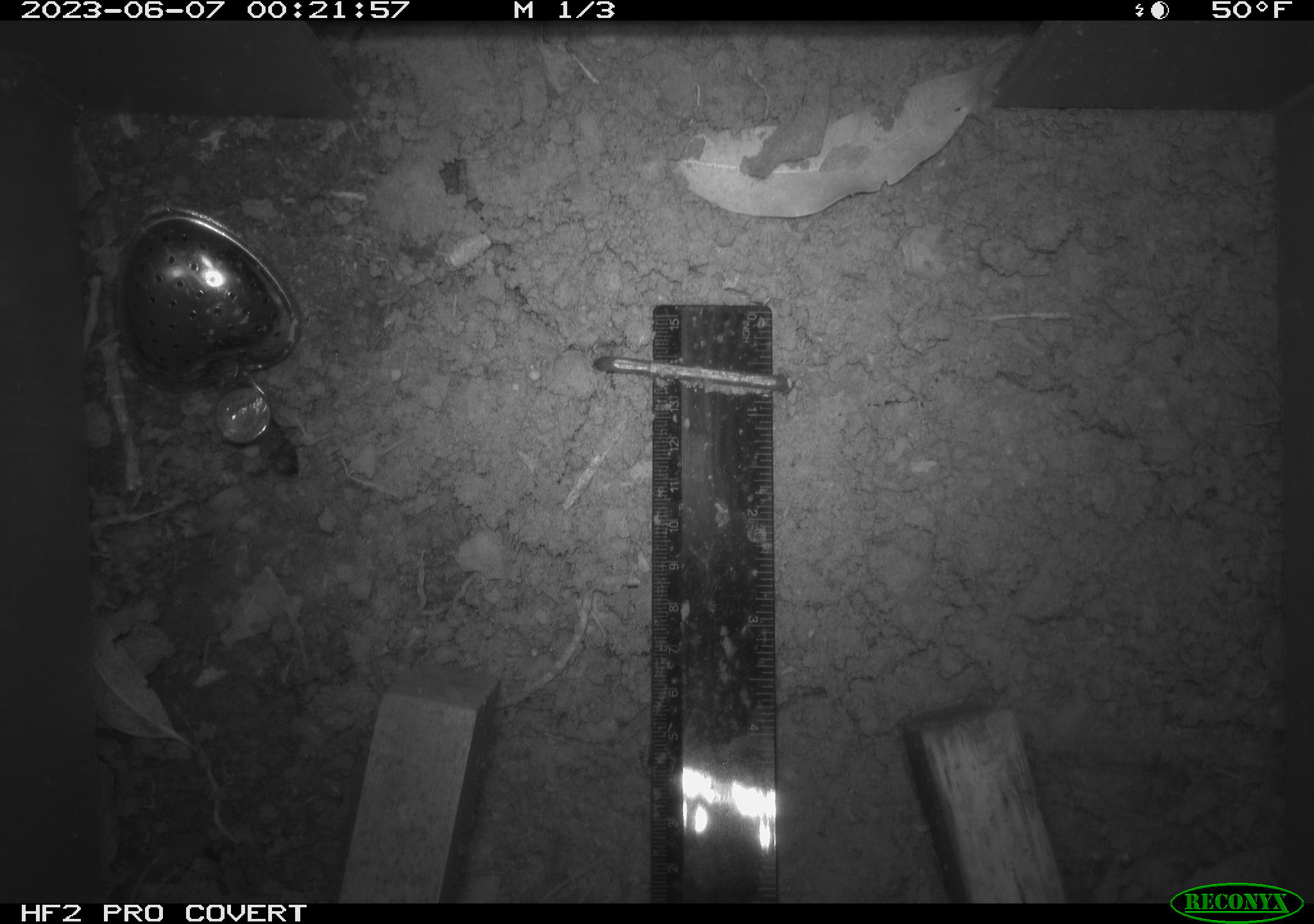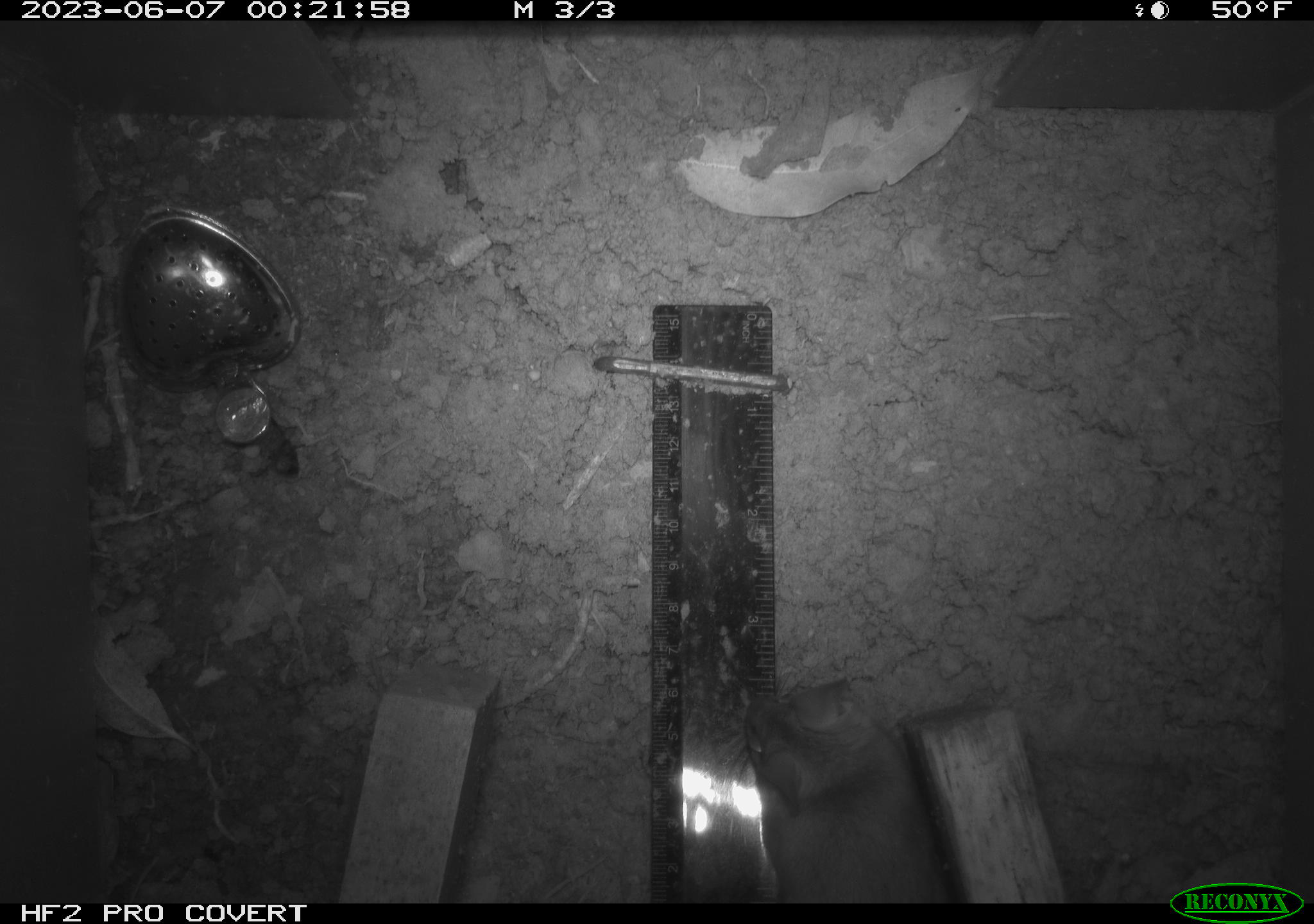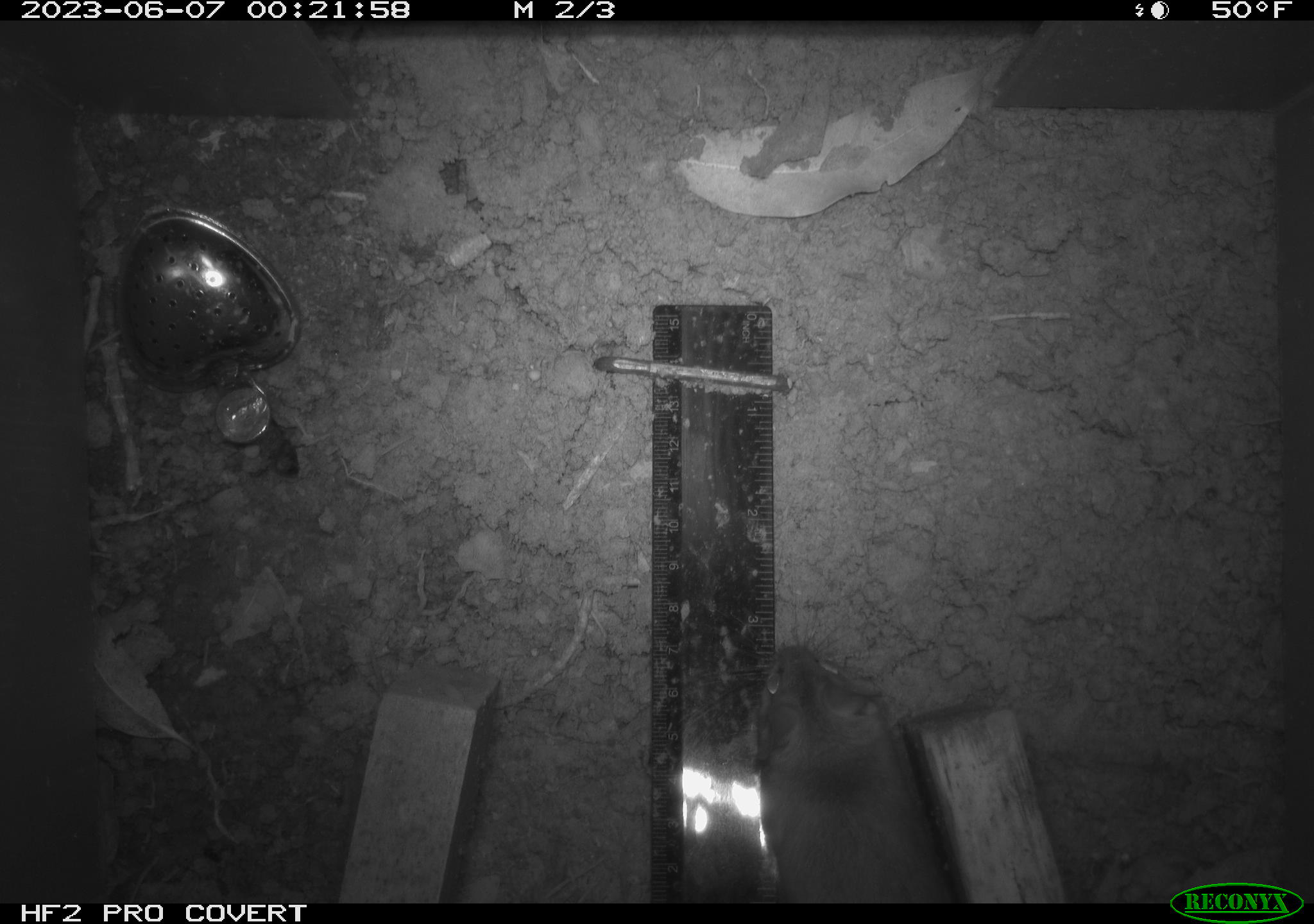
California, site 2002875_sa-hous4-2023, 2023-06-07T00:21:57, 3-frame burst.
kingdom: Animalia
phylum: Chordata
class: Mammalia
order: Rodentia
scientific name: Rodentia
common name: mouse species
Mouse species (Rodentia).